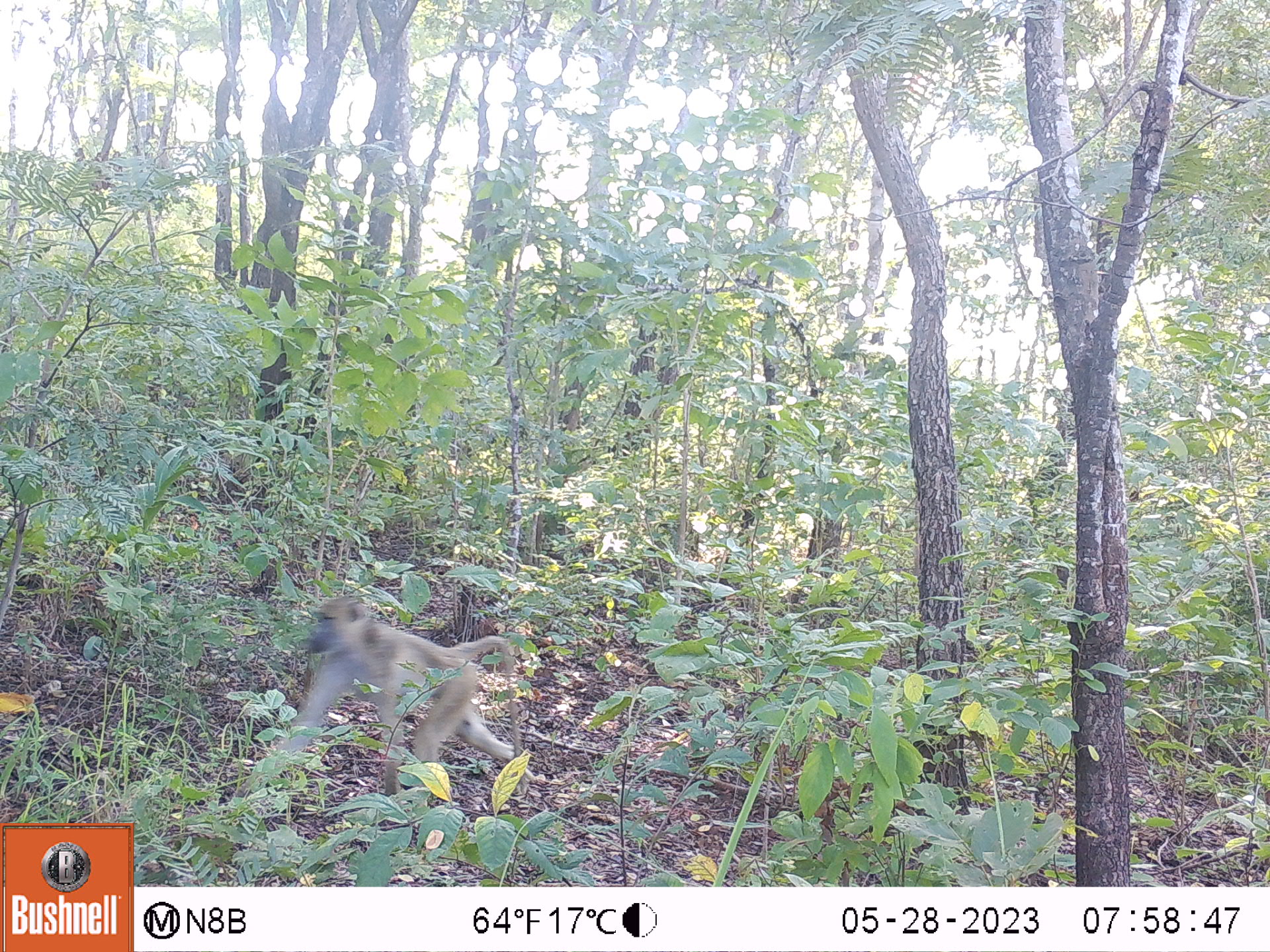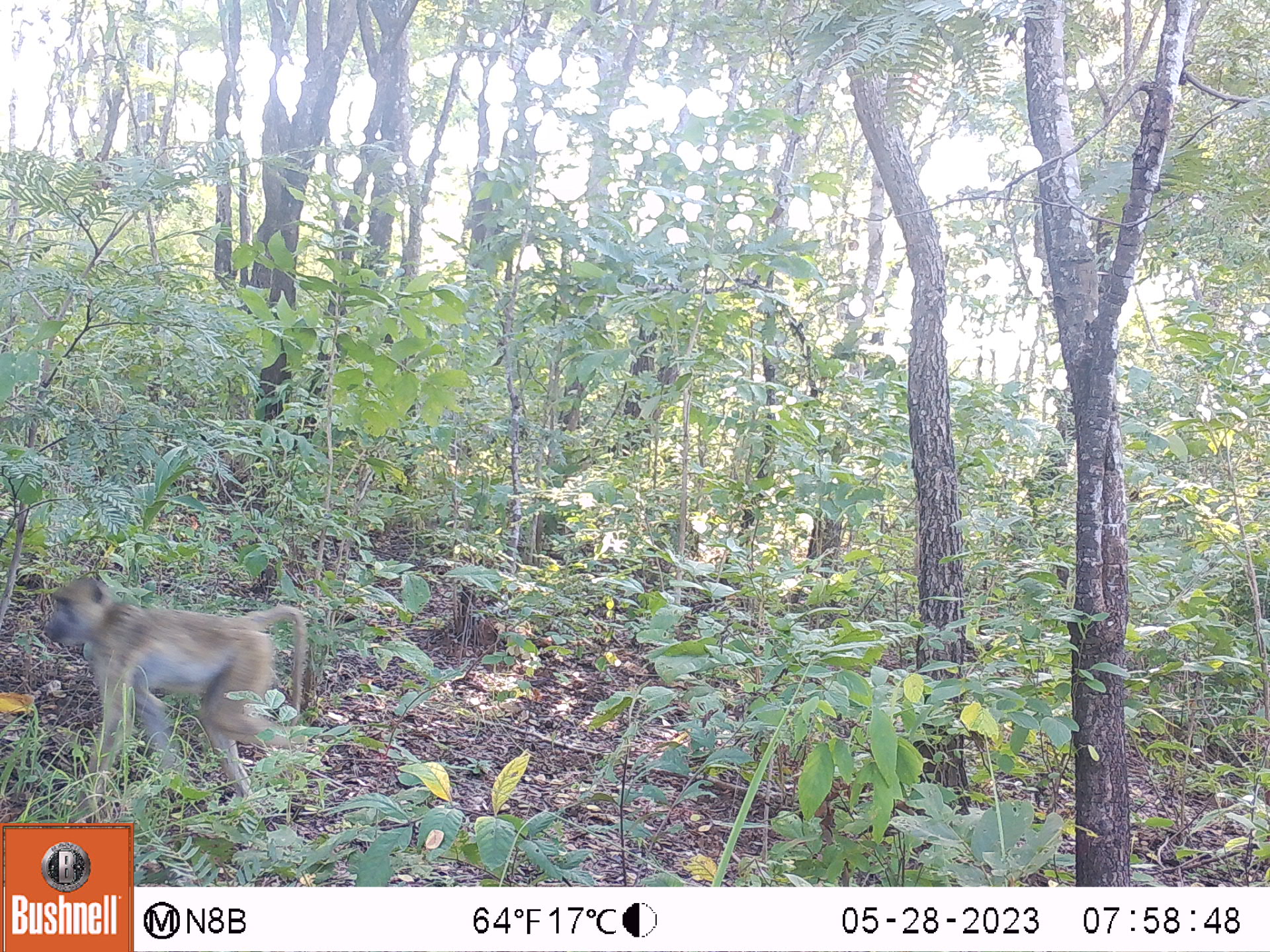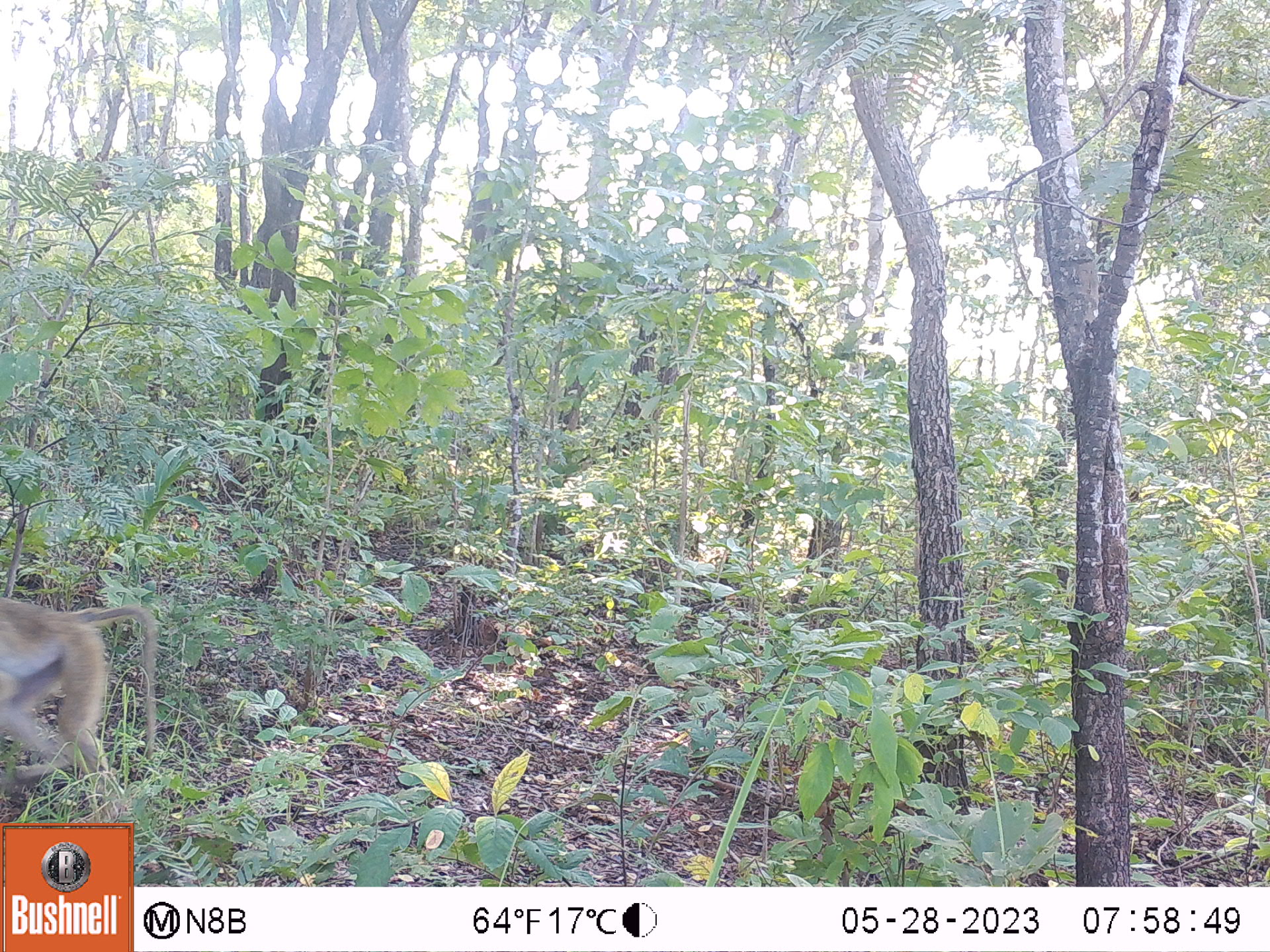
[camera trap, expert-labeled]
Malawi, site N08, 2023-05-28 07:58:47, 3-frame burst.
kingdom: Animalia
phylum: Chordata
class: Mammalia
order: Primates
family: Cercopithecidae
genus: Papio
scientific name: Papio cynocephalus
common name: yellow baboon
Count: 1.